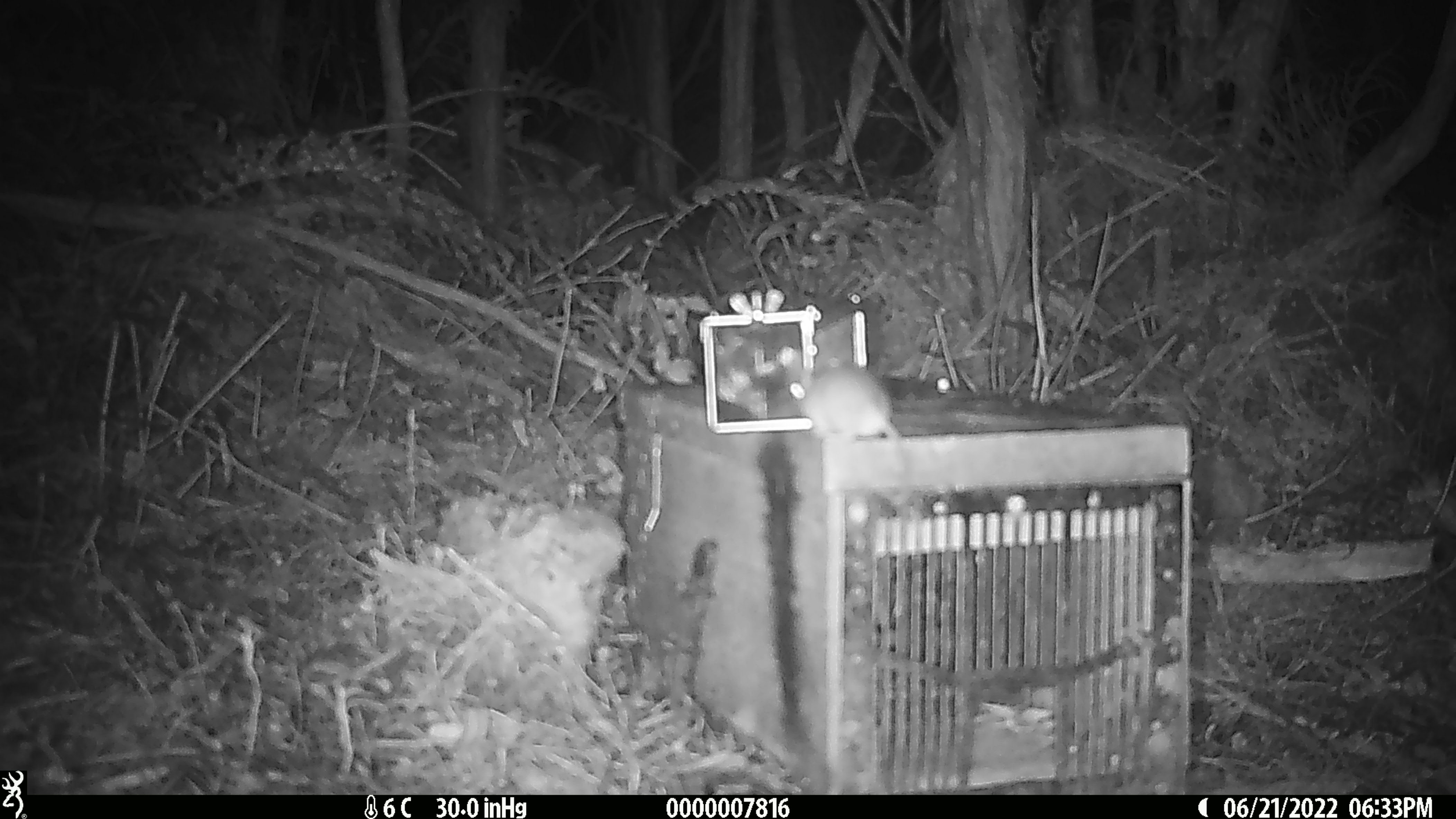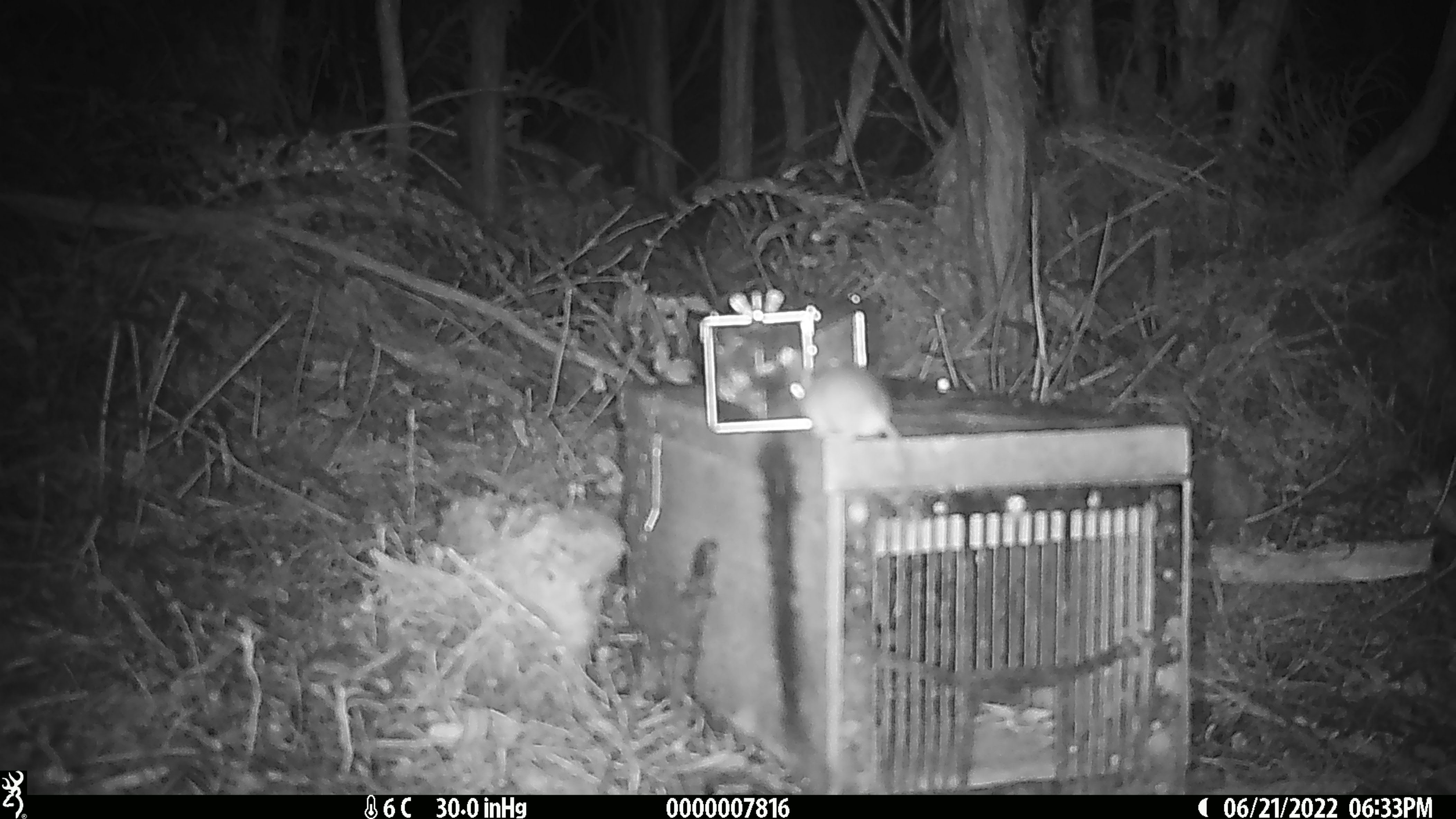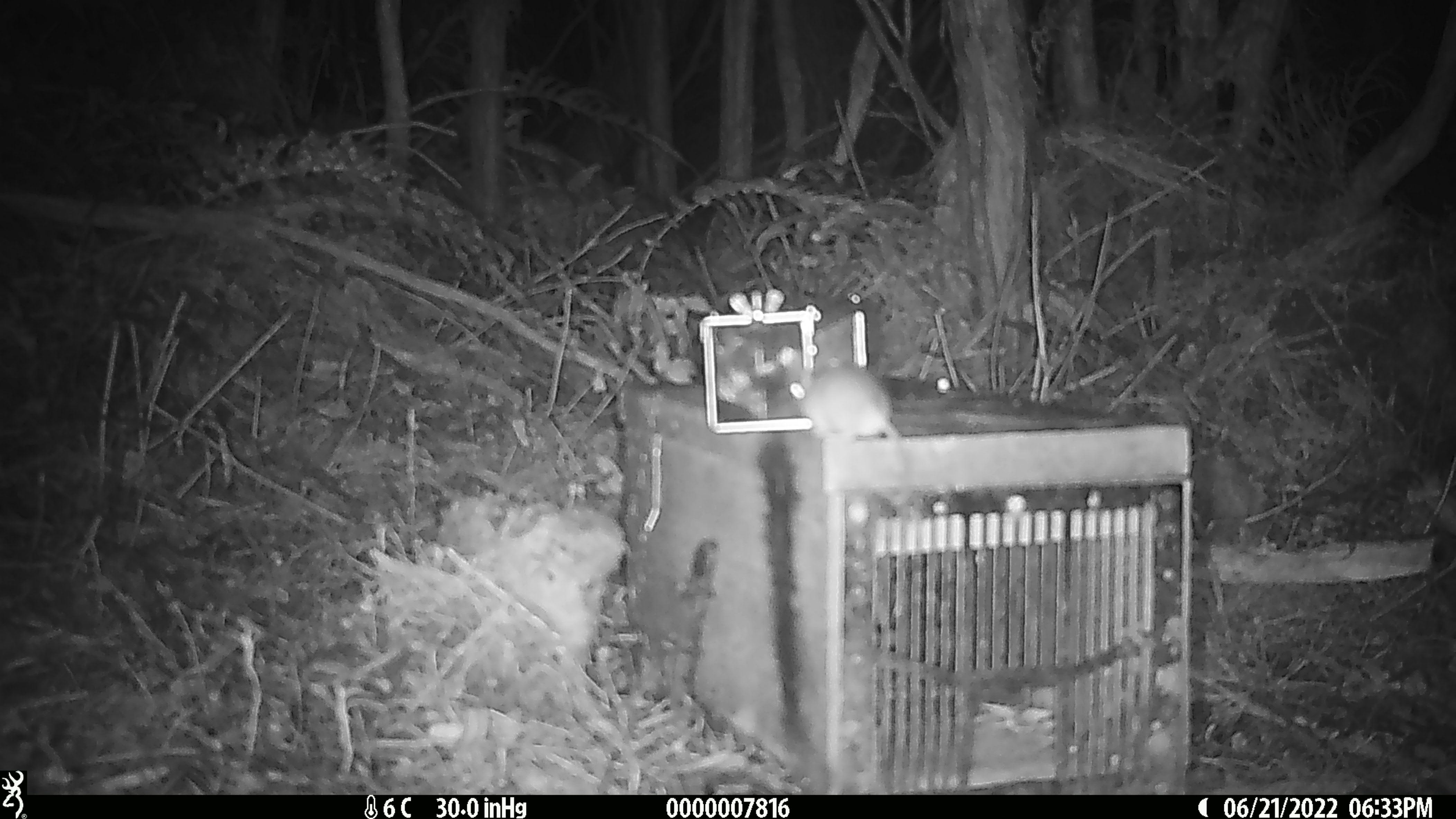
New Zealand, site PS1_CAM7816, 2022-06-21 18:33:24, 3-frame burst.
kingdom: Animalia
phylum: Chordata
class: Mammalia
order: Rodentia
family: Muridae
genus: Mus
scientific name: Mus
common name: mouse